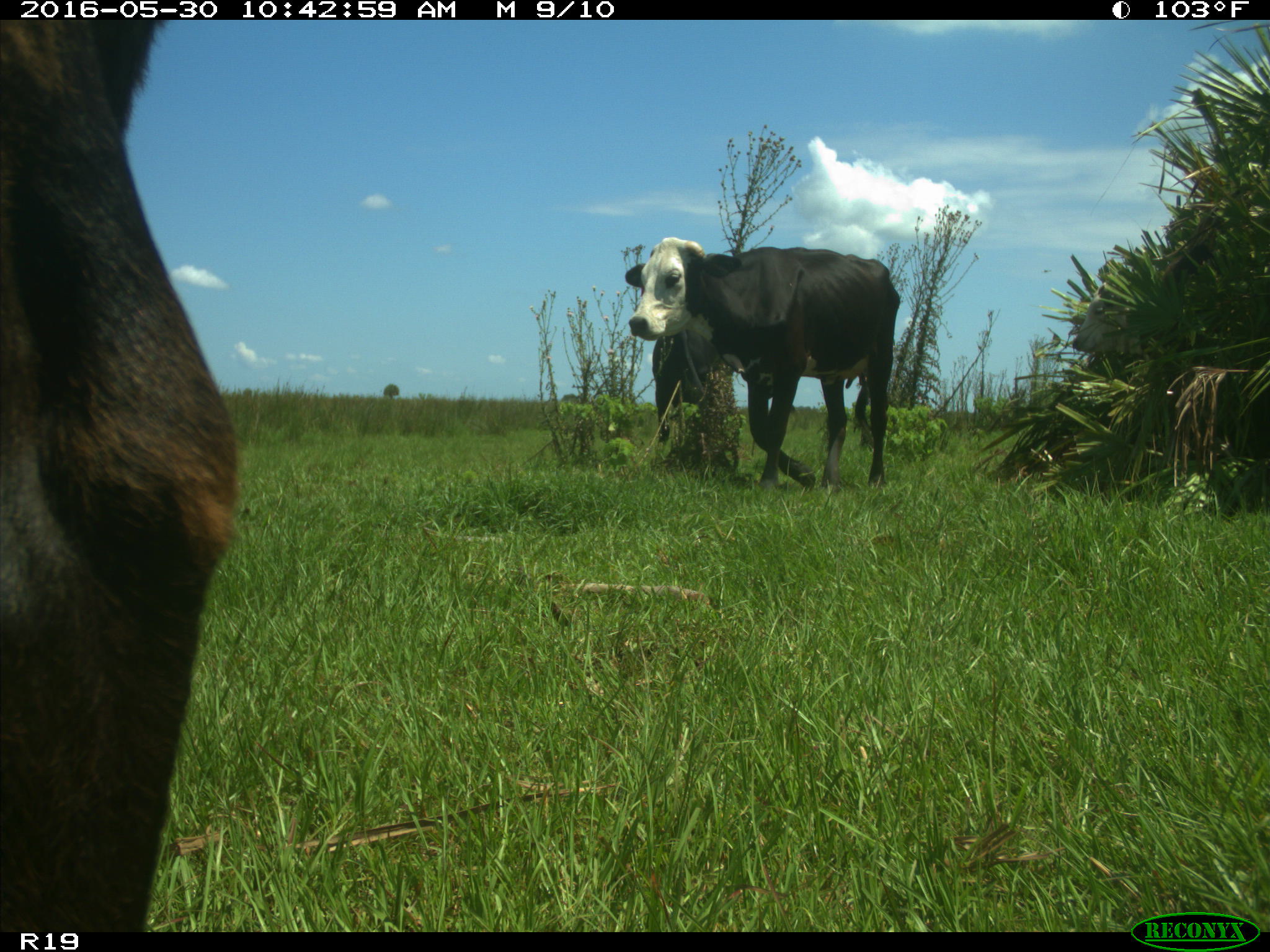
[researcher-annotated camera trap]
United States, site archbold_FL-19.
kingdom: Animalia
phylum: Chordata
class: Mammalia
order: Artiodactyla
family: Bovidae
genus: Bos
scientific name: Bos taurus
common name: domestic cow